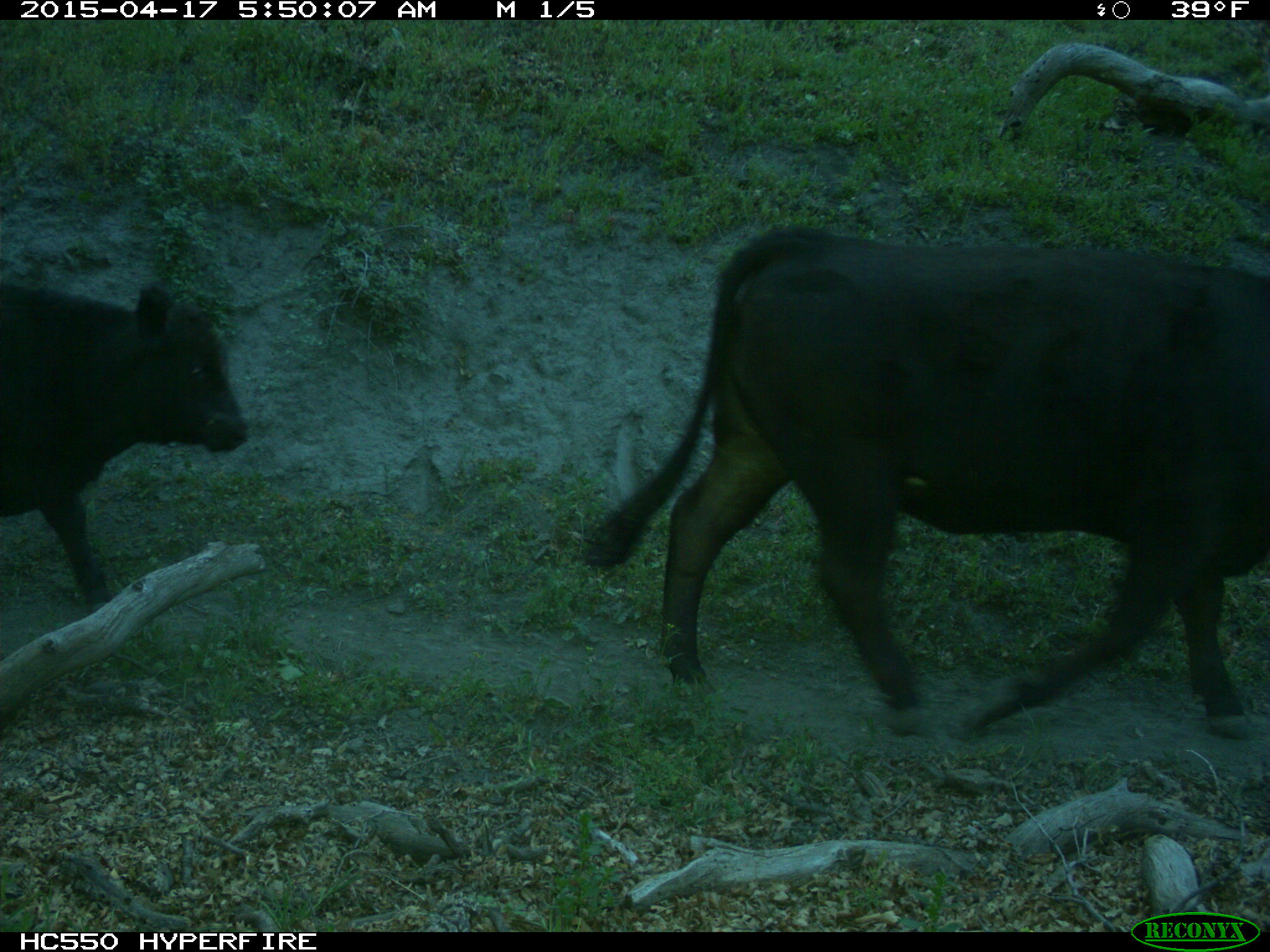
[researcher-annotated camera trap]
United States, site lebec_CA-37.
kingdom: Animalia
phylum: Chordata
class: Mammalia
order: Artiodactyla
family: Bovidae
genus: Bos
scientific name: Bos taurus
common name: domestic cow